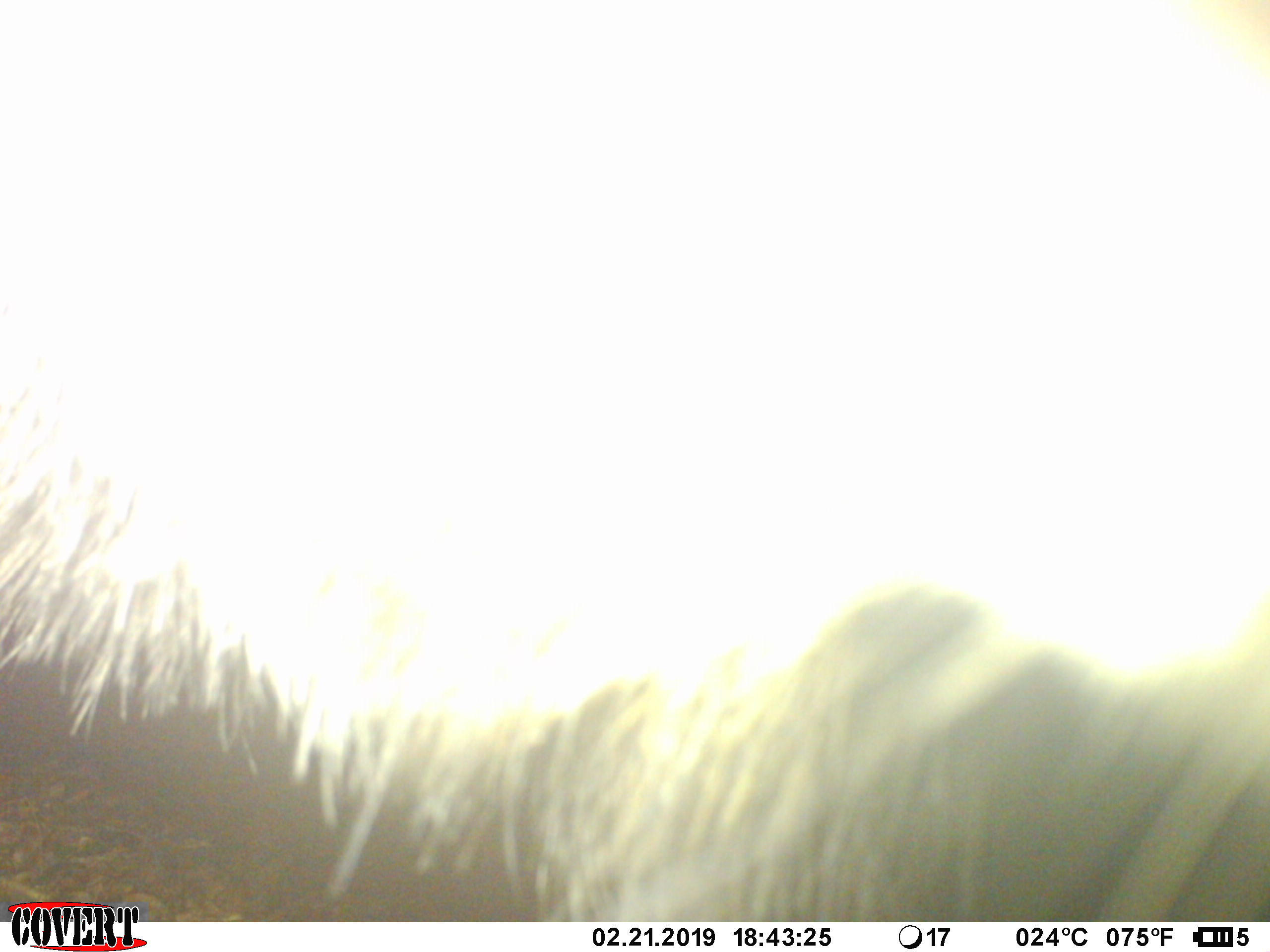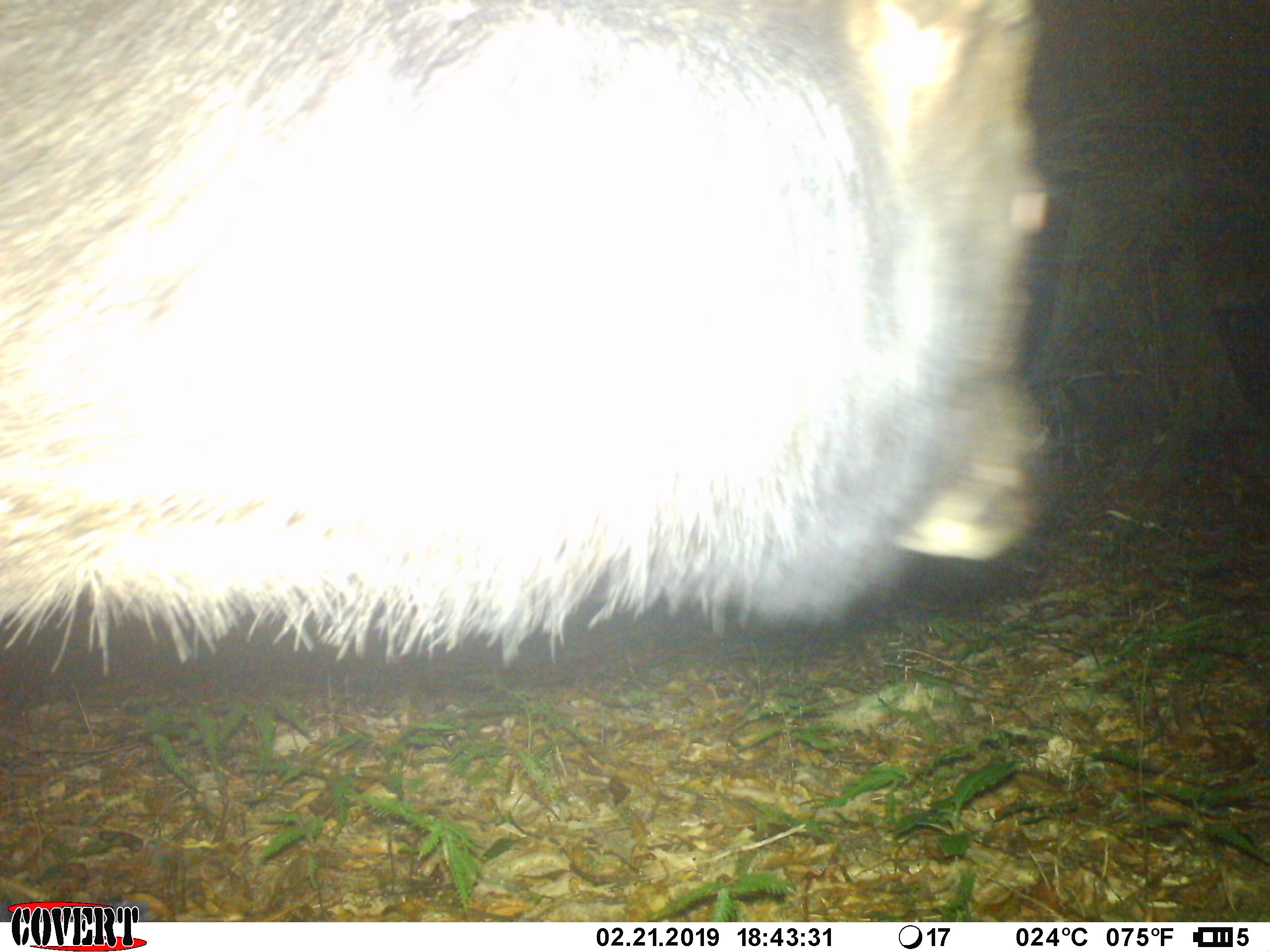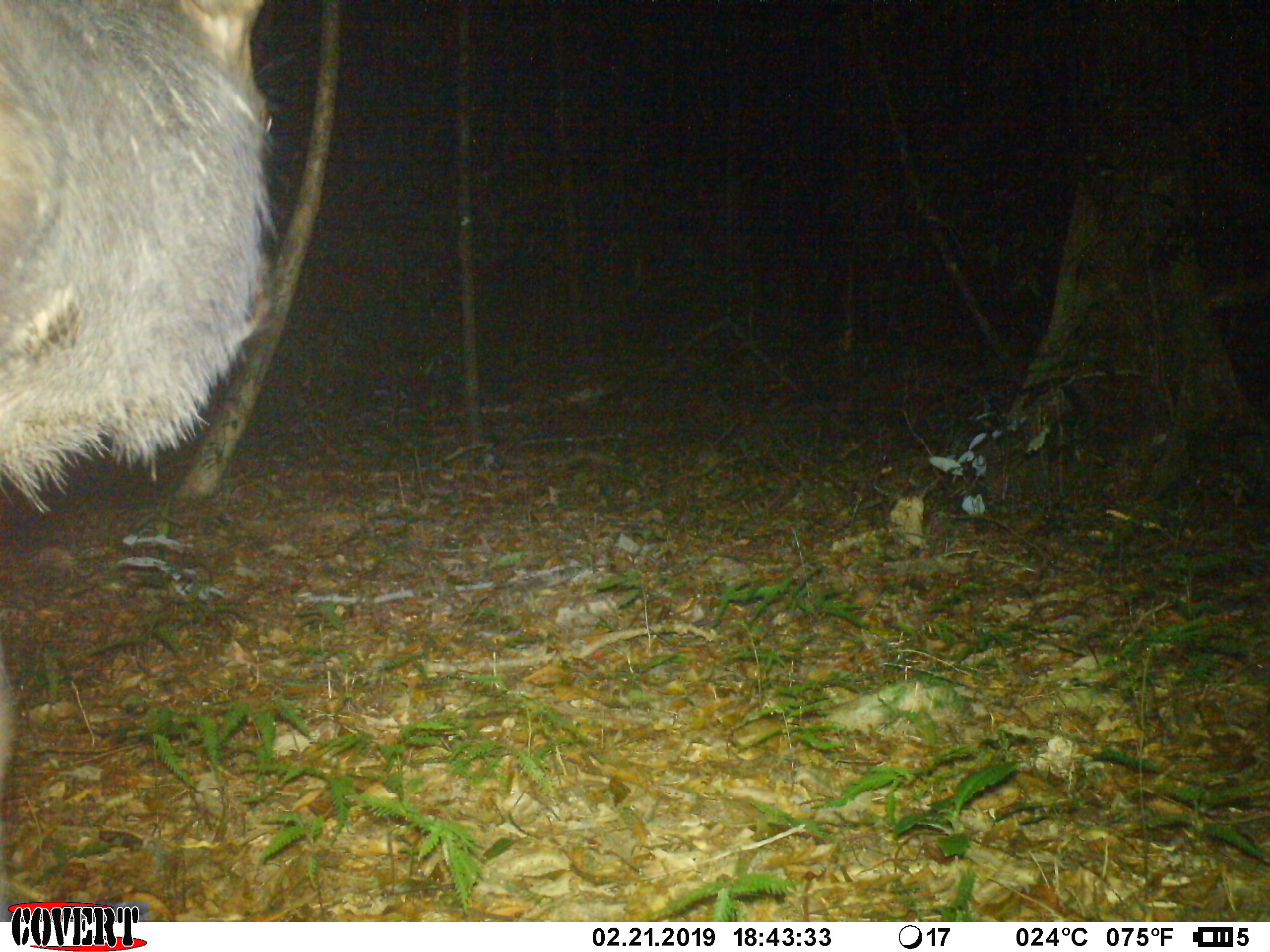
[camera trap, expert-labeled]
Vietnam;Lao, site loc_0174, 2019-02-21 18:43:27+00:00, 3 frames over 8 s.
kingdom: Animalia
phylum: Chordata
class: Mammalia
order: Artiodactyla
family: Cervidae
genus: Rusa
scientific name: Rusa unicolor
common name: sambar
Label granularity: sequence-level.